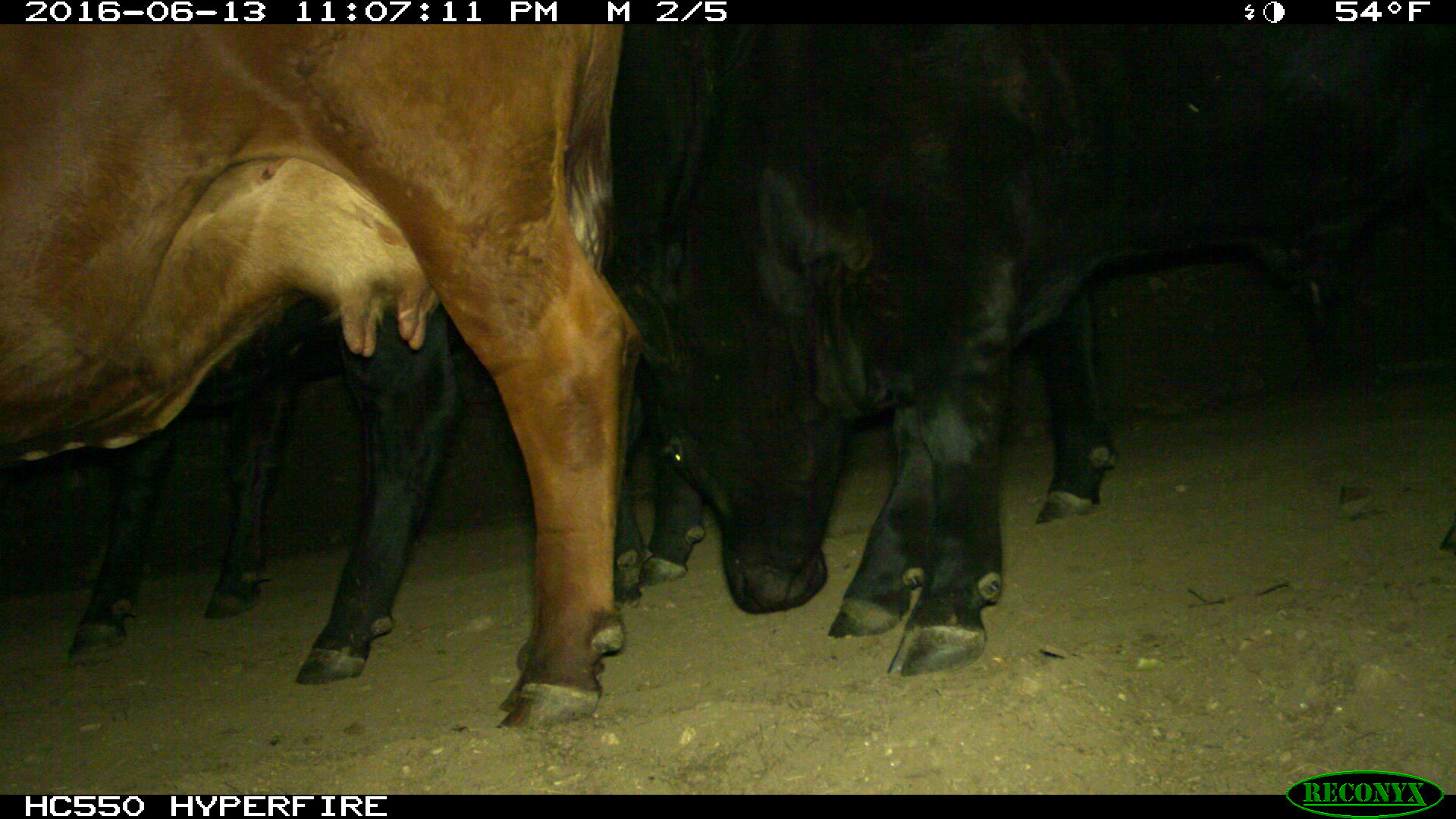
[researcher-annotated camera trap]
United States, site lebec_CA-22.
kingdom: Animalia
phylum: Chordata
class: Mammalia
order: Artiodactyla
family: Bovidae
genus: Bos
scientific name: Bos taurus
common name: domestic cow